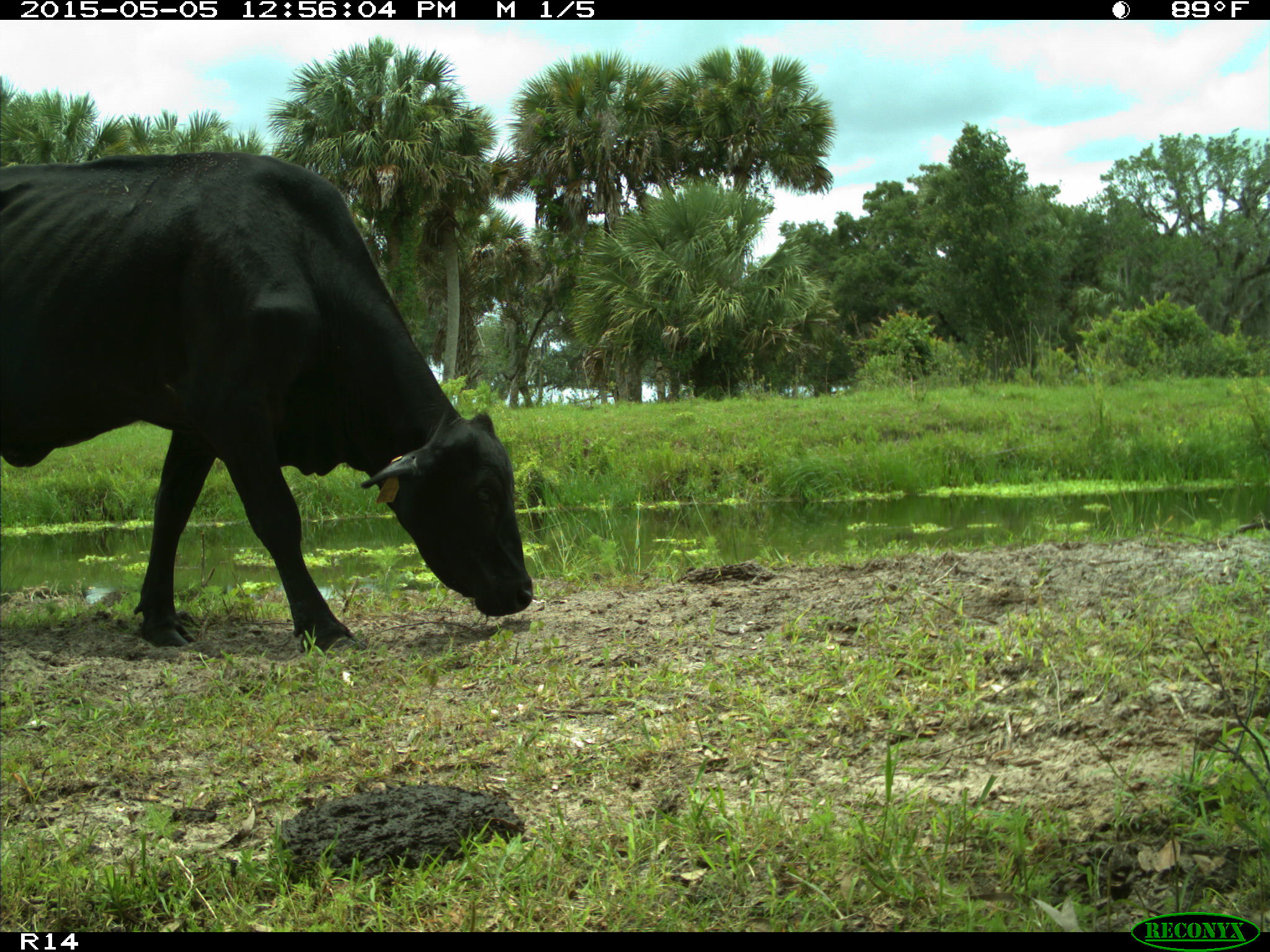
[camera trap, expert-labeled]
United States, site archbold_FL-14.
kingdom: Animalia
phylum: Chordata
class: Mammalia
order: Artiodactyla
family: Bovidae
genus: Bos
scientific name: Bos taurus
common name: domestic cow